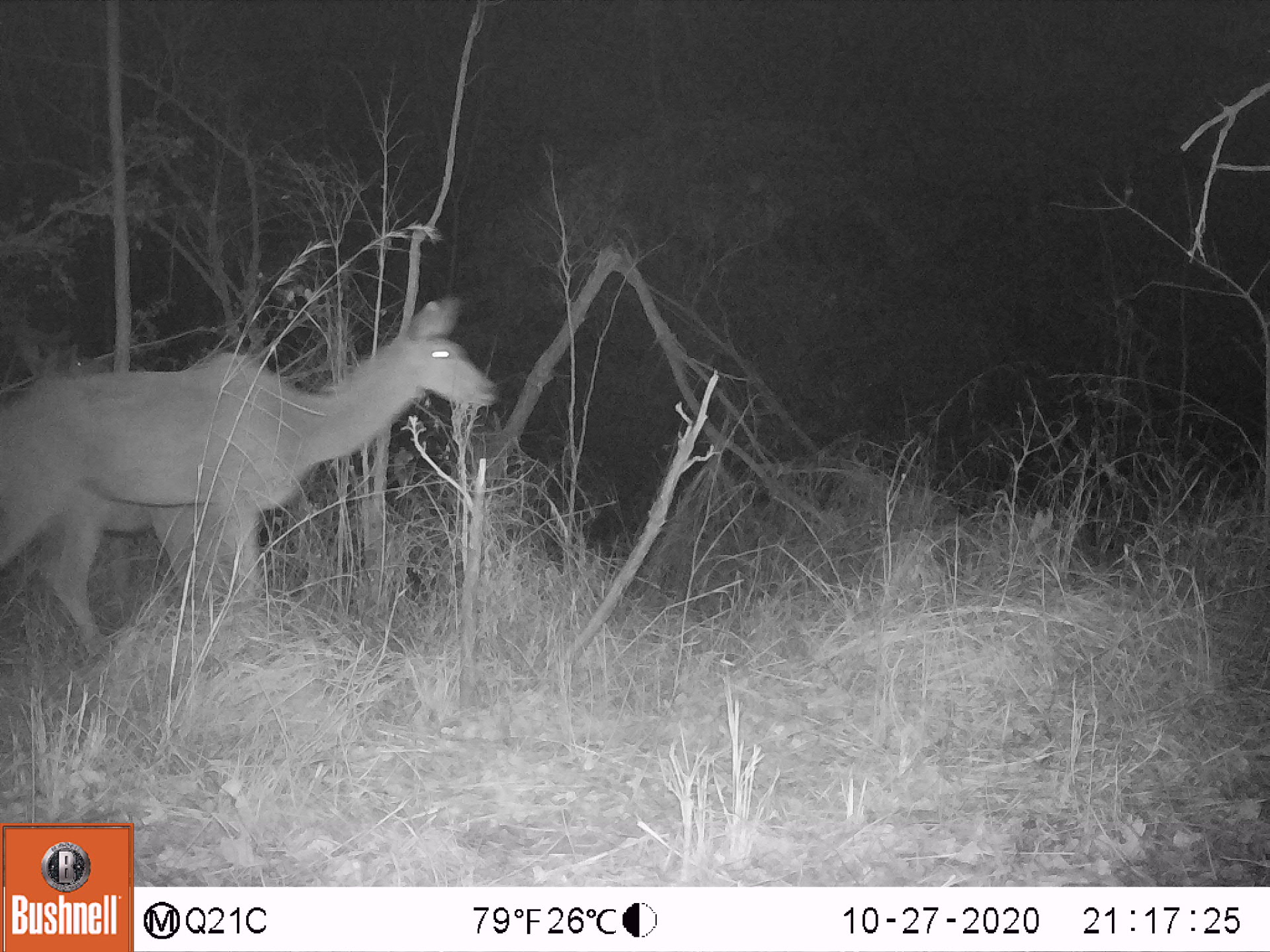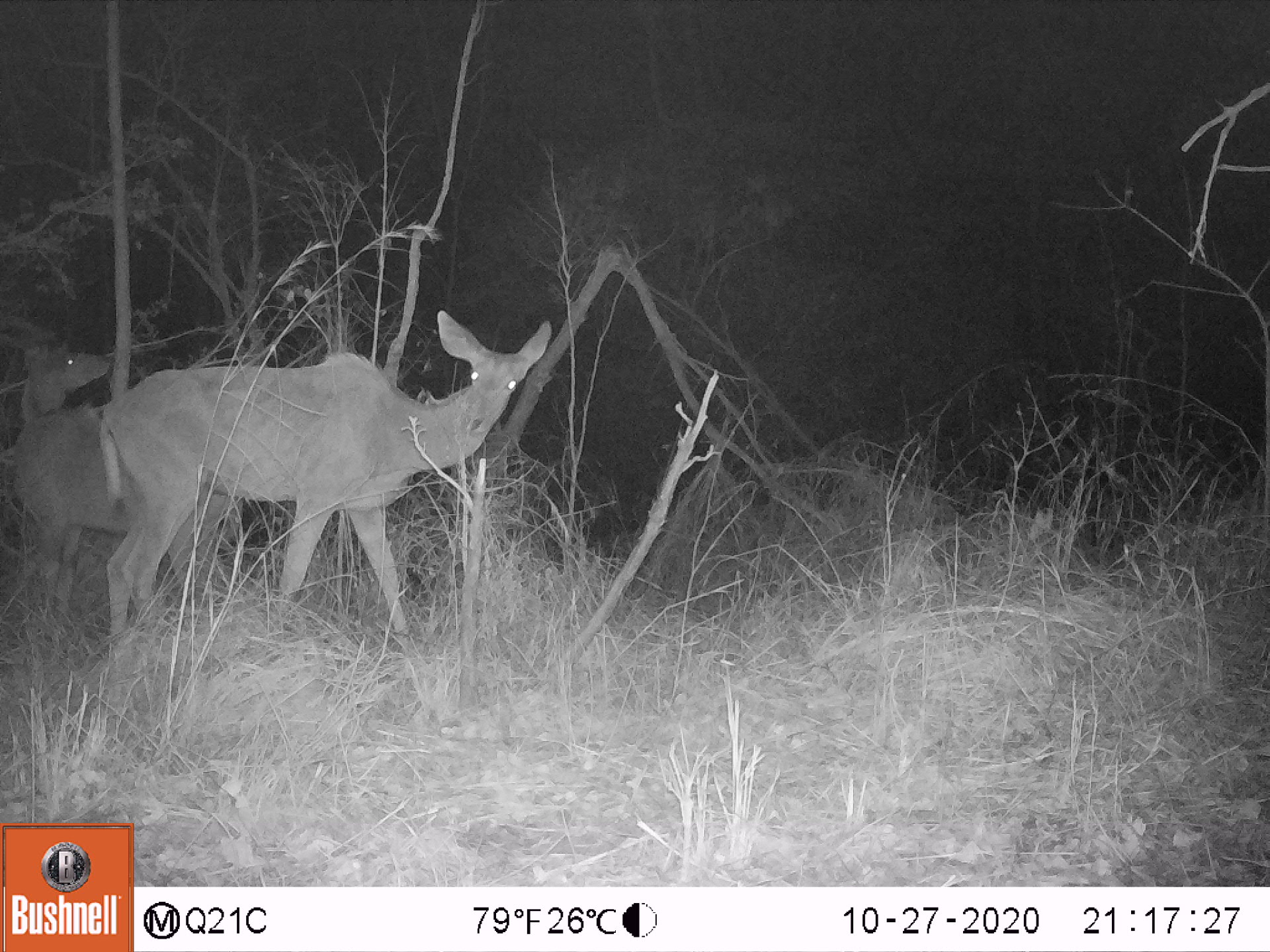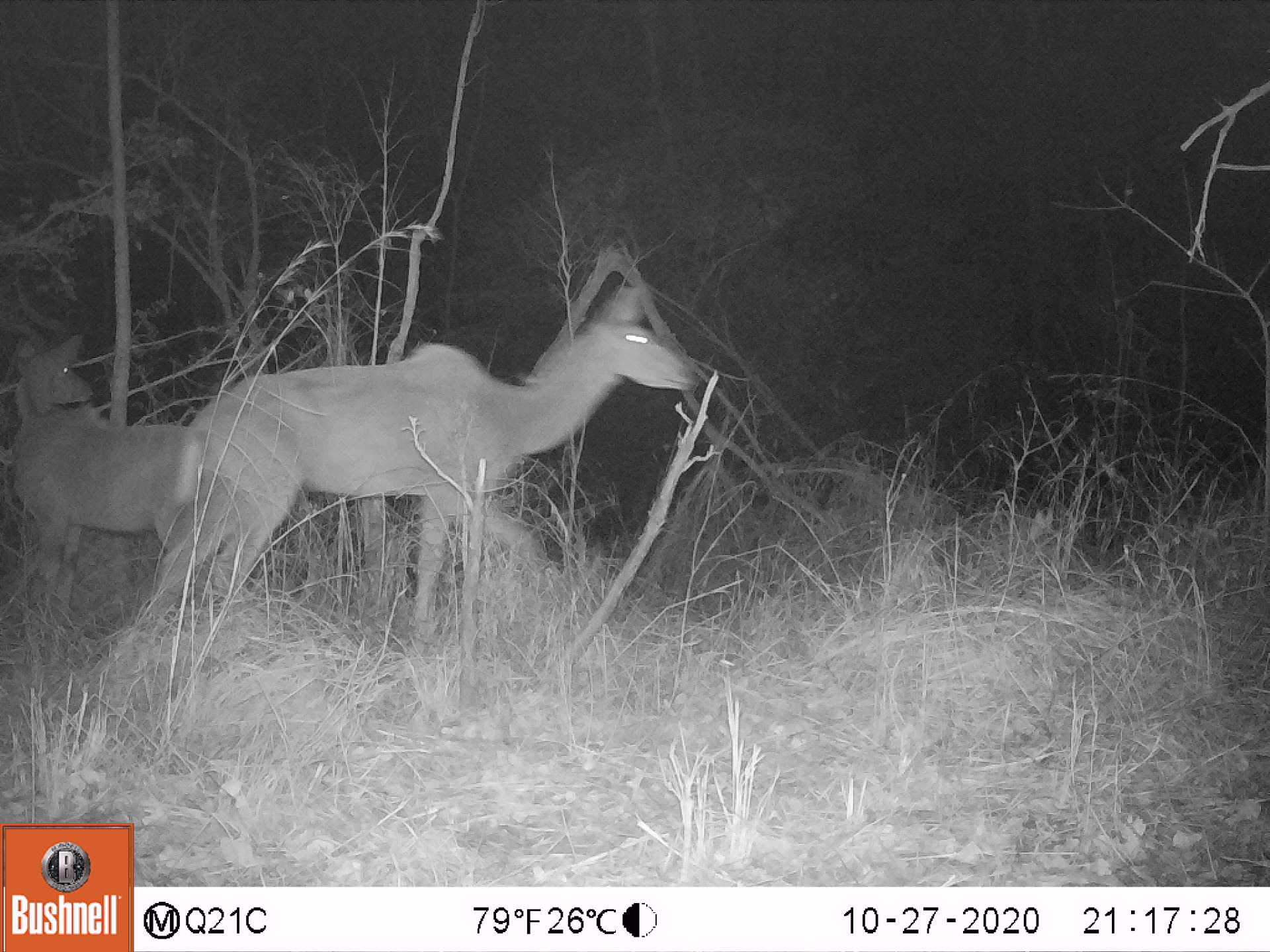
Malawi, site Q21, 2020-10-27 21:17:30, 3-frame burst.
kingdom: Animalia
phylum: Chordata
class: Mammalia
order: Artiodactyla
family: Bovidae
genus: Tragelaphus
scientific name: Tragelaphus strepsiceros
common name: greater kudu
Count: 1.